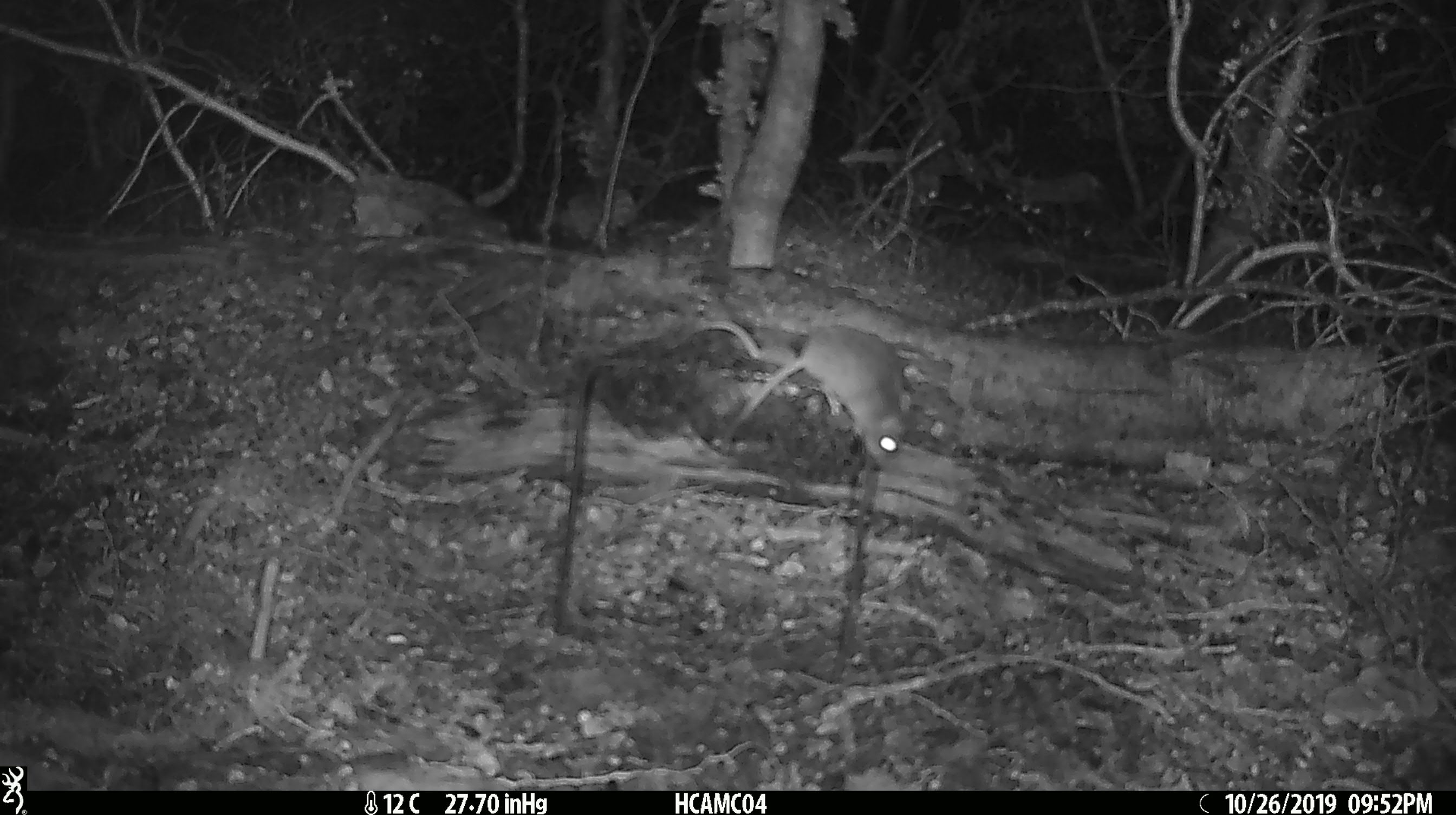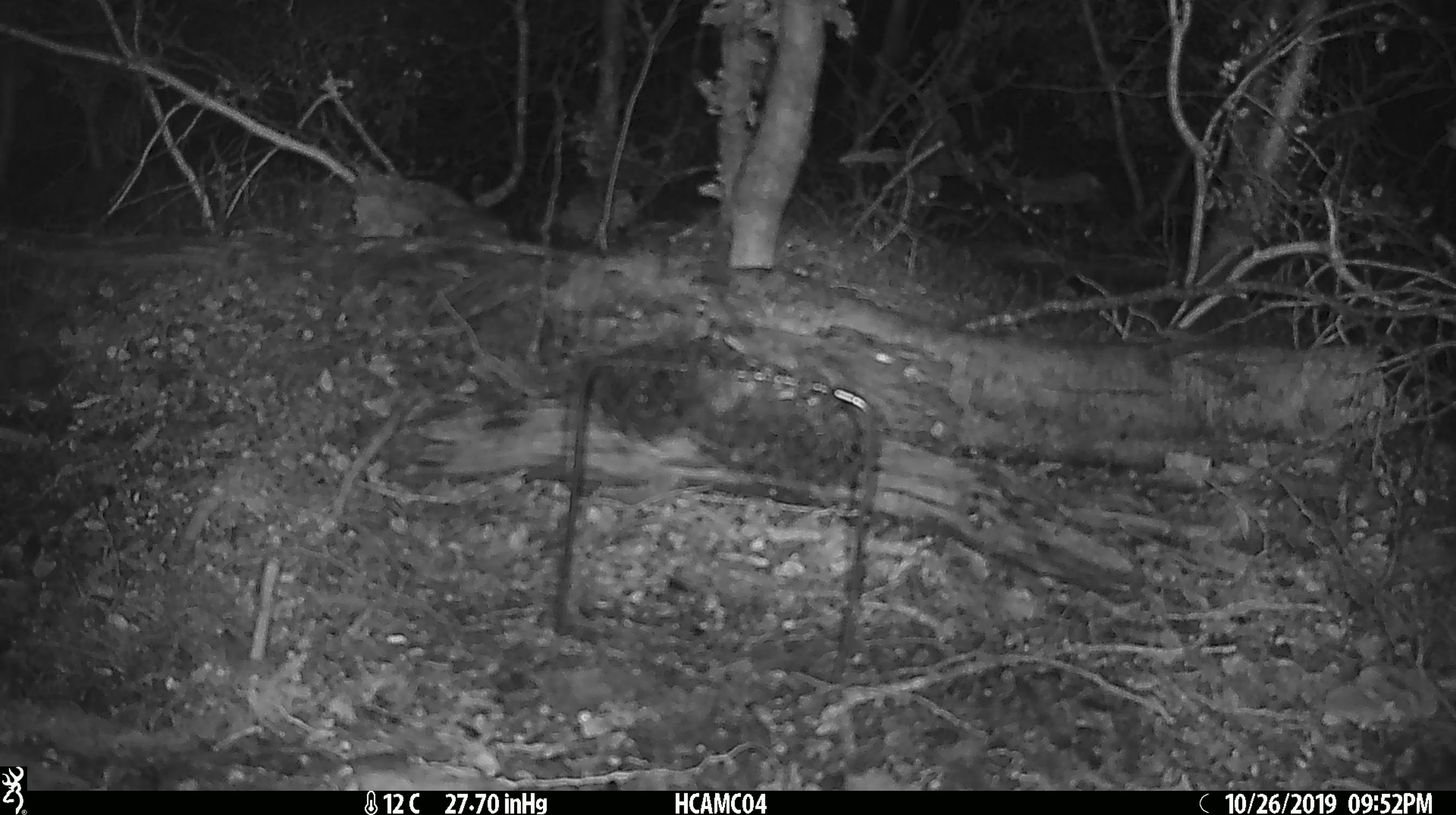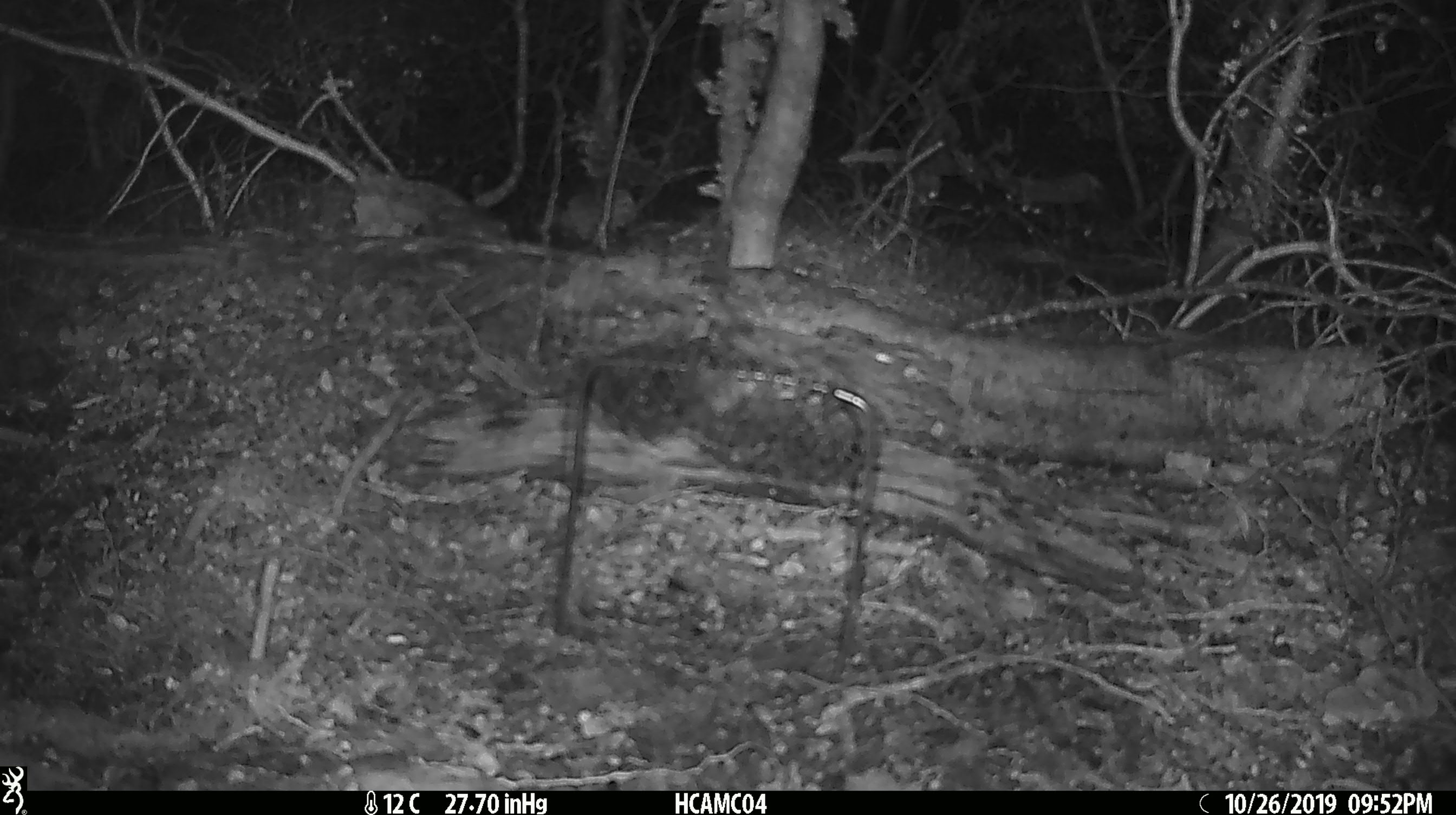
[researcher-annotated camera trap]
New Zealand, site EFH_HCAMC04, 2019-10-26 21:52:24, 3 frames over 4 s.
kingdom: Animalia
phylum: Chordata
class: Mammalia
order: Rodentia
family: Muridae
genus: Mus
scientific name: Mus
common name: mouse